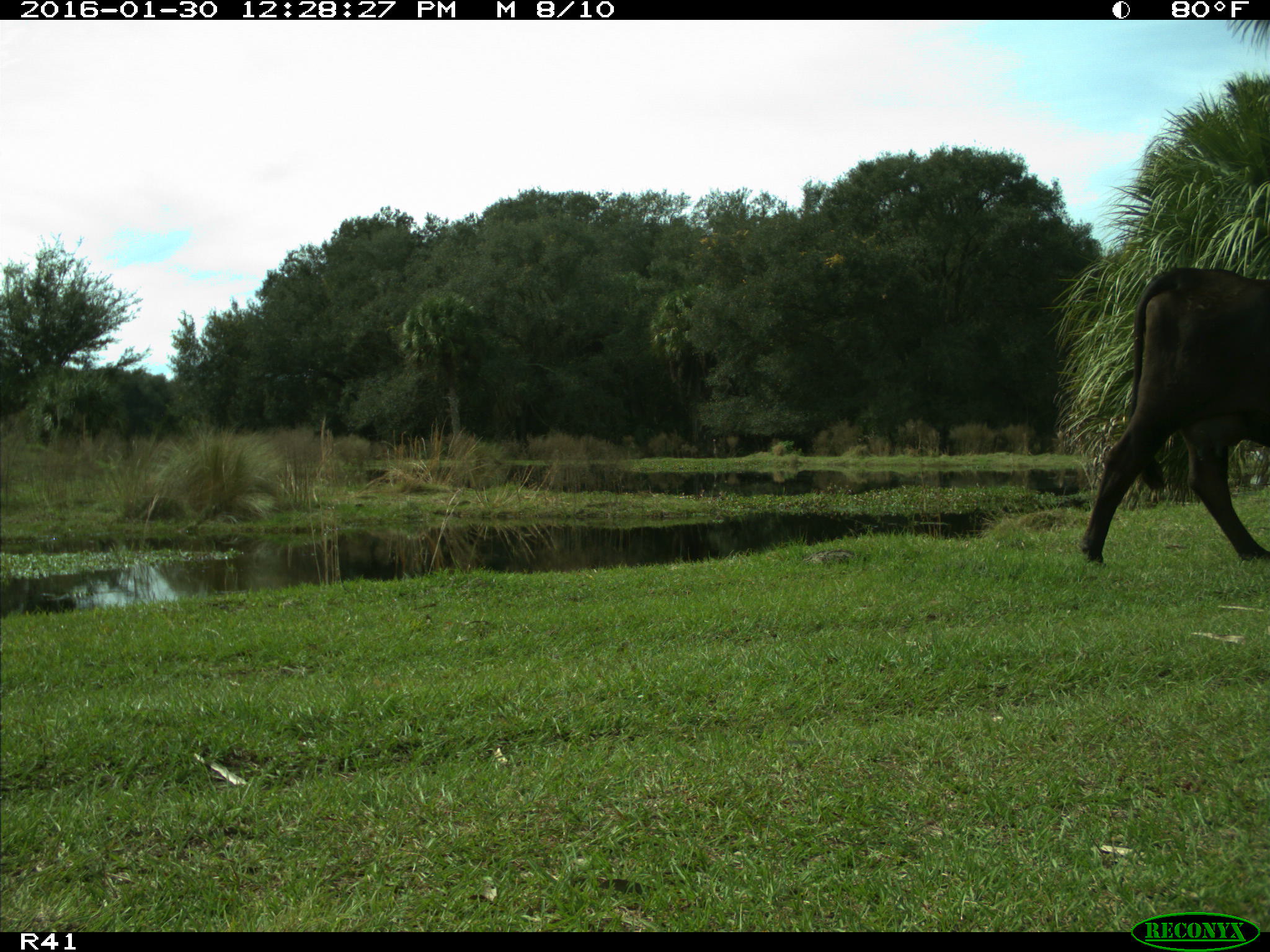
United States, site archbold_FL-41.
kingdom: Animalia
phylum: Chordata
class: Mammalia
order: Artiodactyla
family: Bovidae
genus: Bos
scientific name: Bos taurus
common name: domestic cow